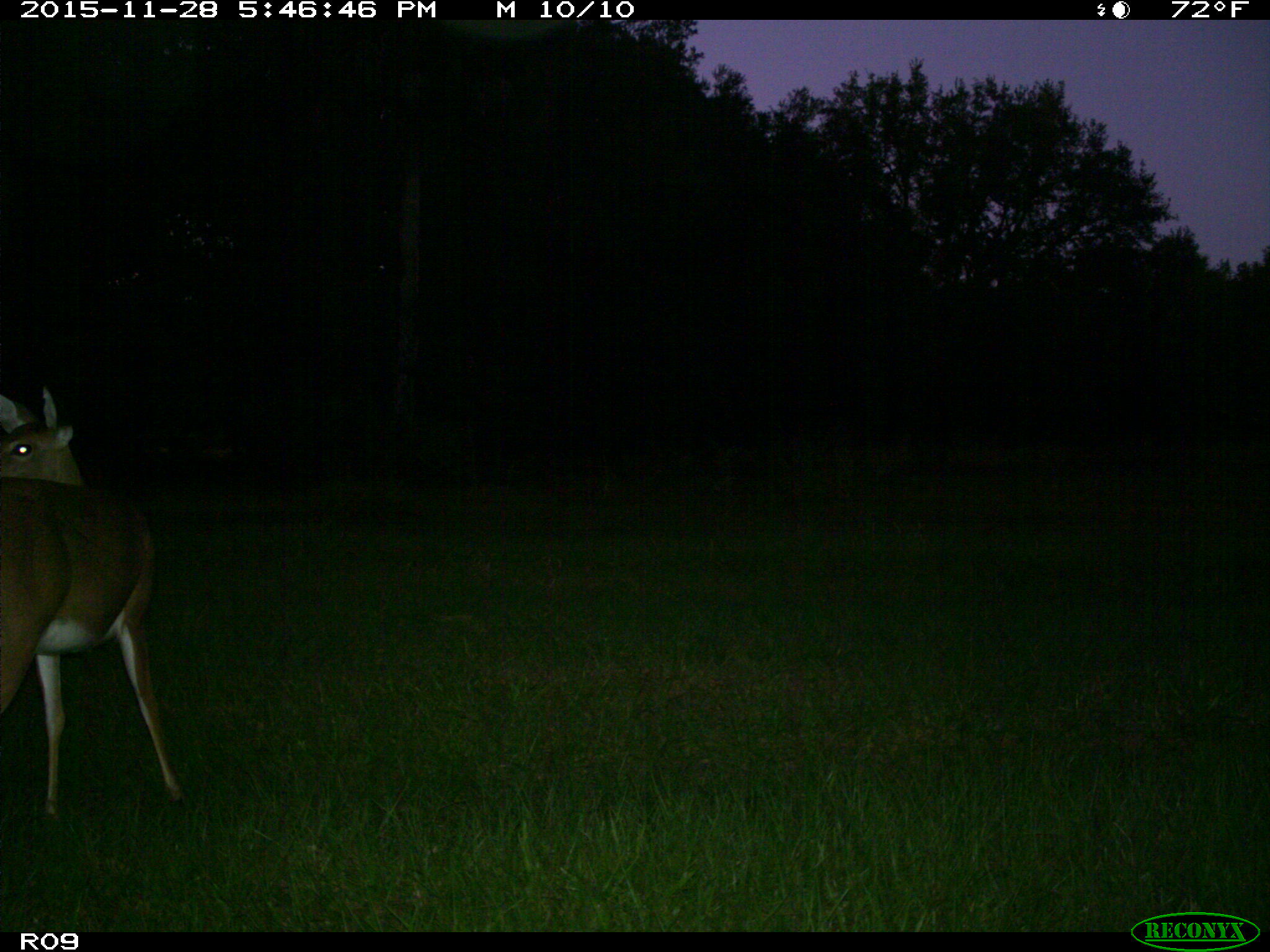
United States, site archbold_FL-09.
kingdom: Animalia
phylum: Chordata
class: Mammalia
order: Artiodactyla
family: Cervidae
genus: Odocoileus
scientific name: Odocoileus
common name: deer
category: unidentified deer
Unidentified deer (deer) (Odocoileus).